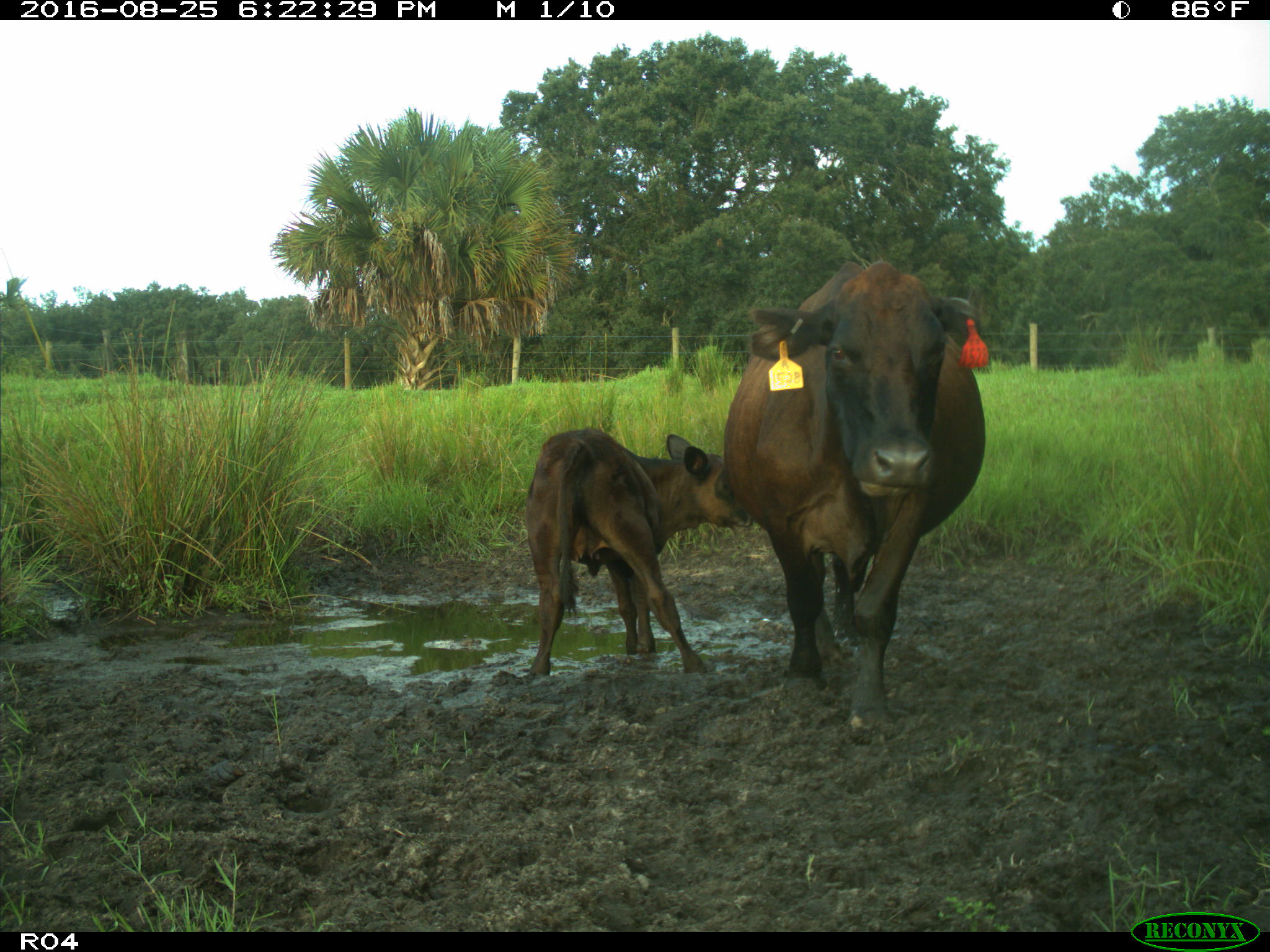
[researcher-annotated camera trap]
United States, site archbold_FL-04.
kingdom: Animalia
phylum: Chordata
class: Mammalia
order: Artiodactyla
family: Bovidae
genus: Bos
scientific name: Bos taurus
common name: domestic cow